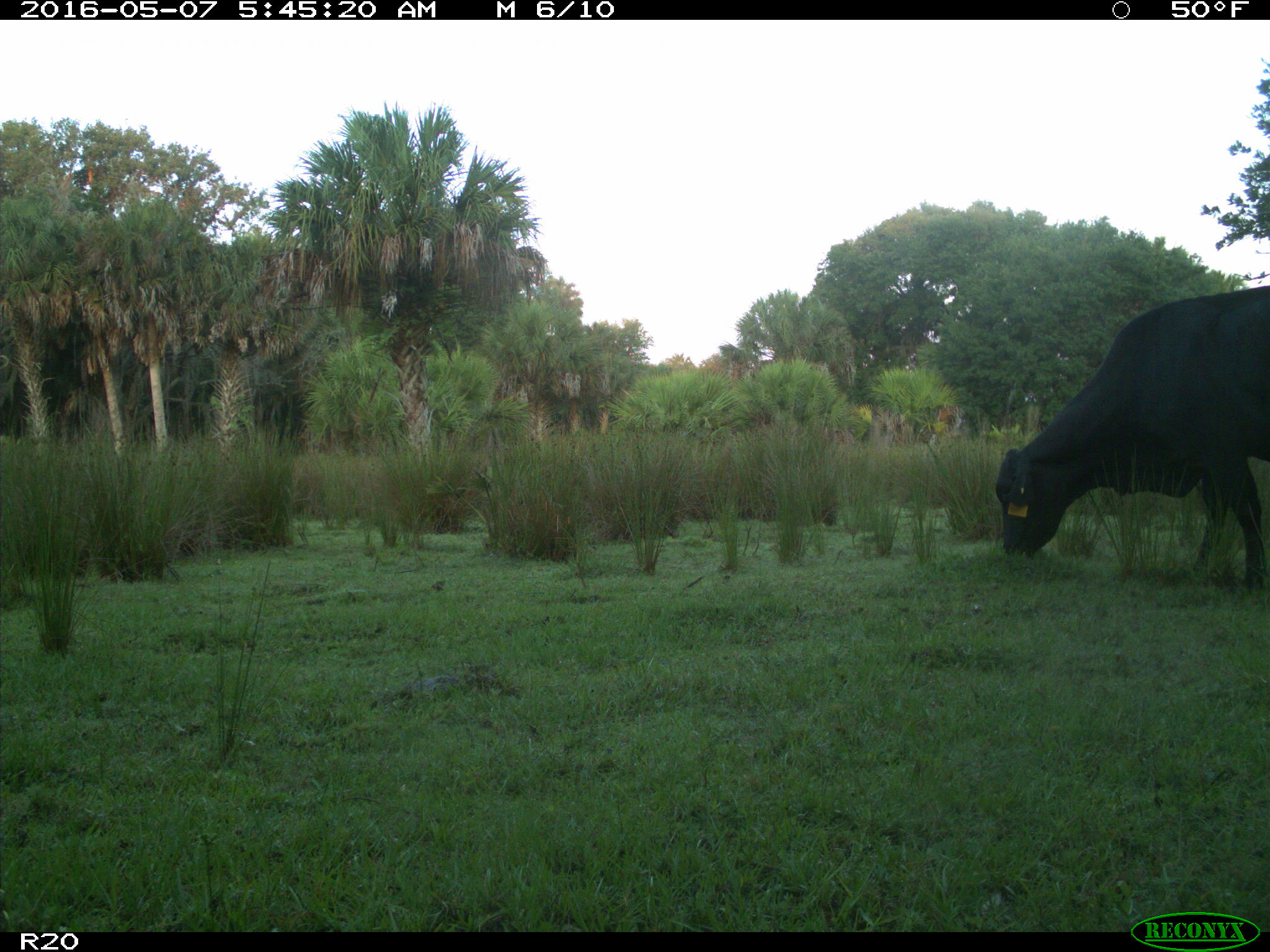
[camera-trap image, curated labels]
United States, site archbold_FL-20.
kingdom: Animalia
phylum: Chordata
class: Mammalia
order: Artiodactyla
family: Bovidae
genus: Bos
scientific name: Bos taurus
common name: domestic cow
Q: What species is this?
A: Bos taurus (domestic cow).